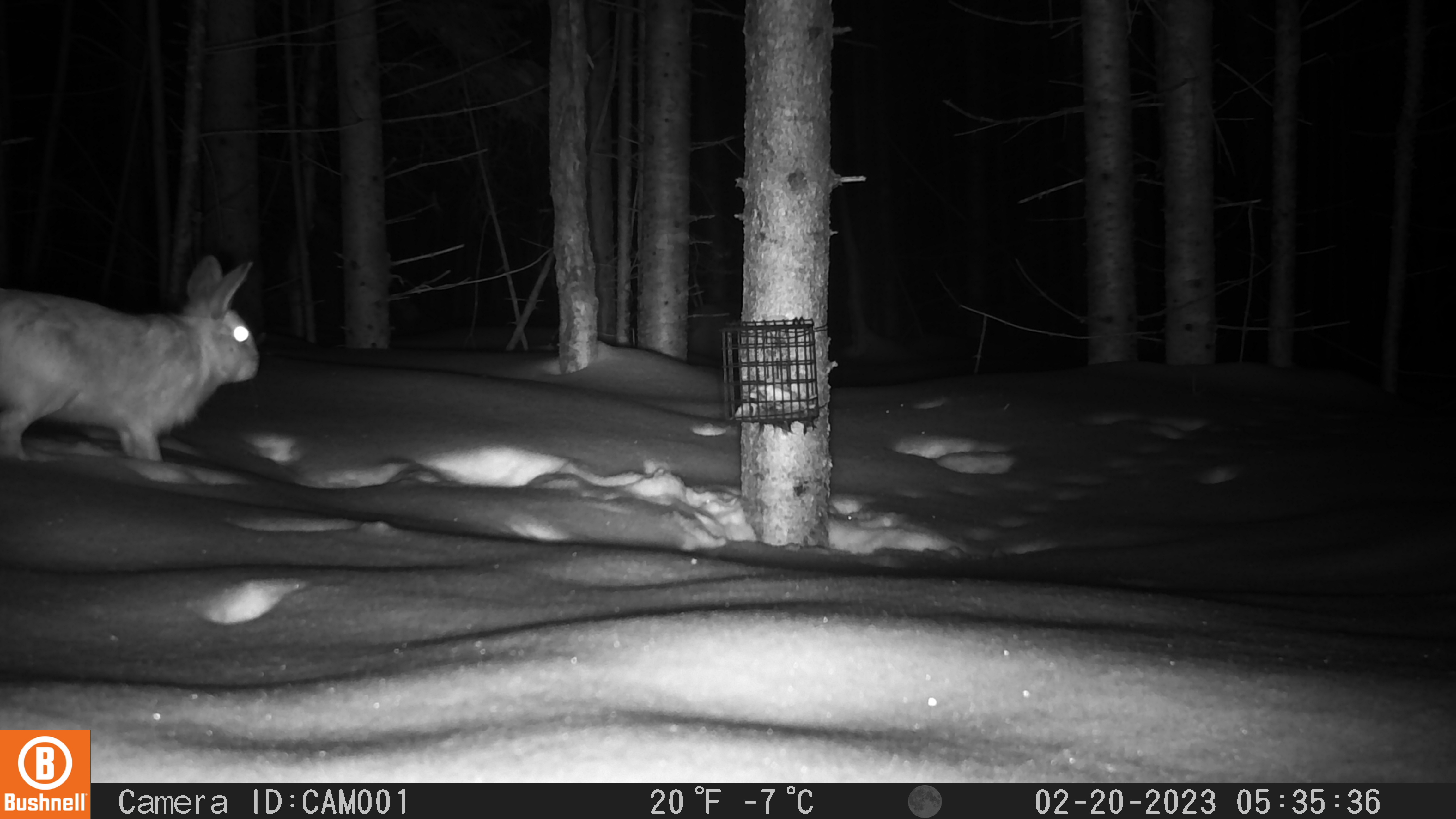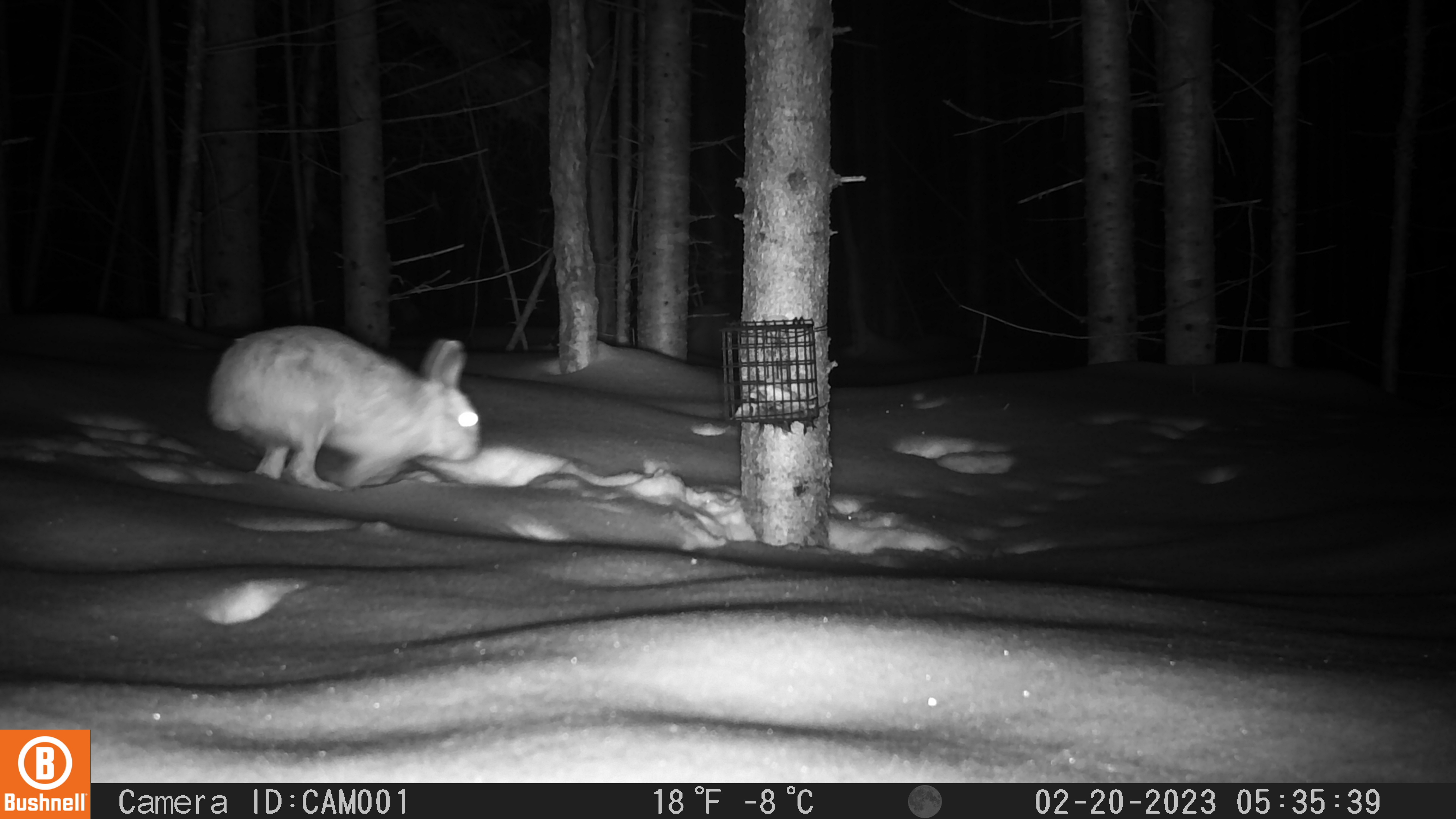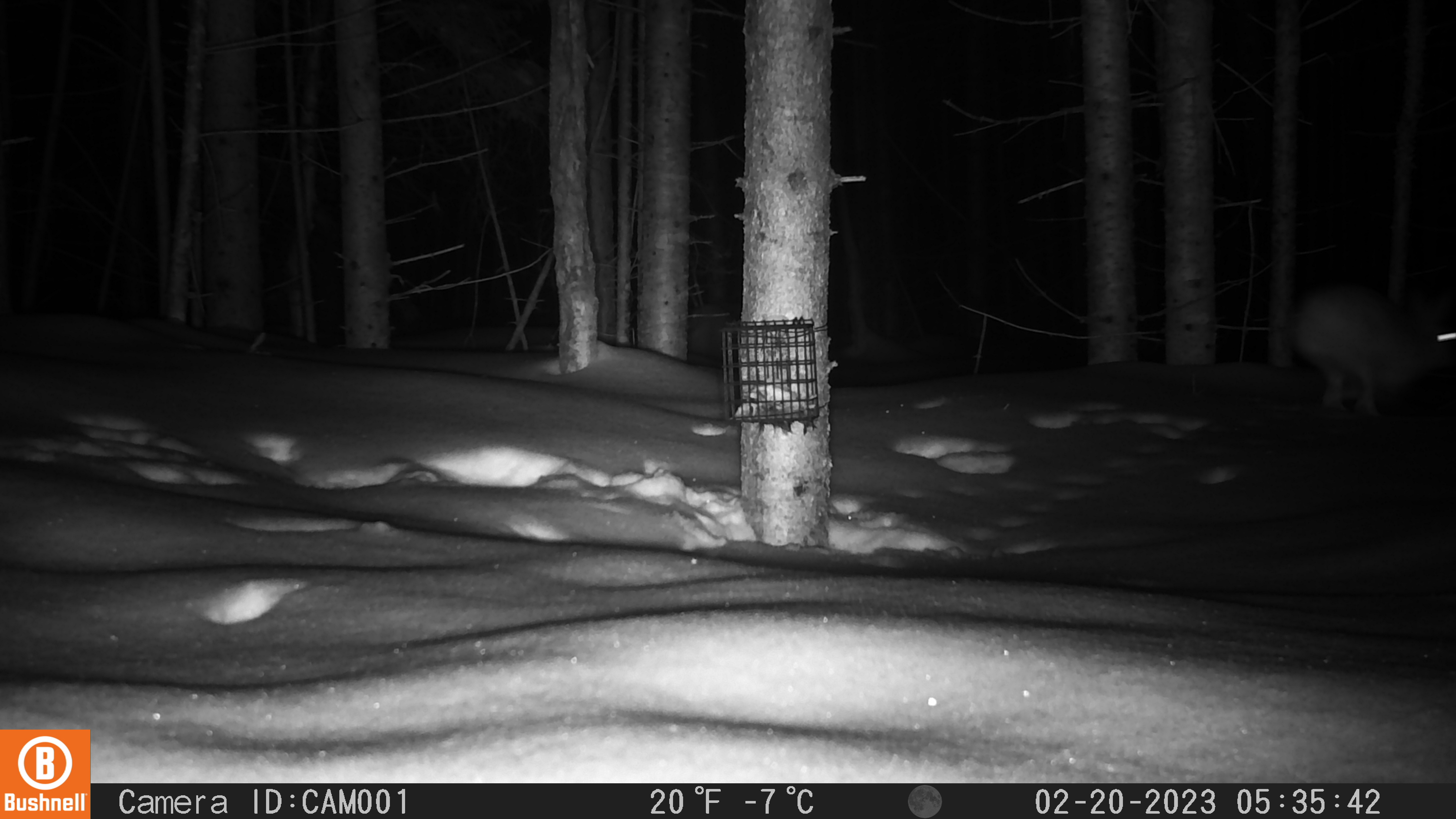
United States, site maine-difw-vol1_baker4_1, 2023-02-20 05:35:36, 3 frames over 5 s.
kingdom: Animalia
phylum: Chordata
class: Mammalia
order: Lagomorpha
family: Leporidae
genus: Lepus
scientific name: Lepus americanus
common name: snowshoe hare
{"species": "snowshoe hare (Lepus americanus)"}